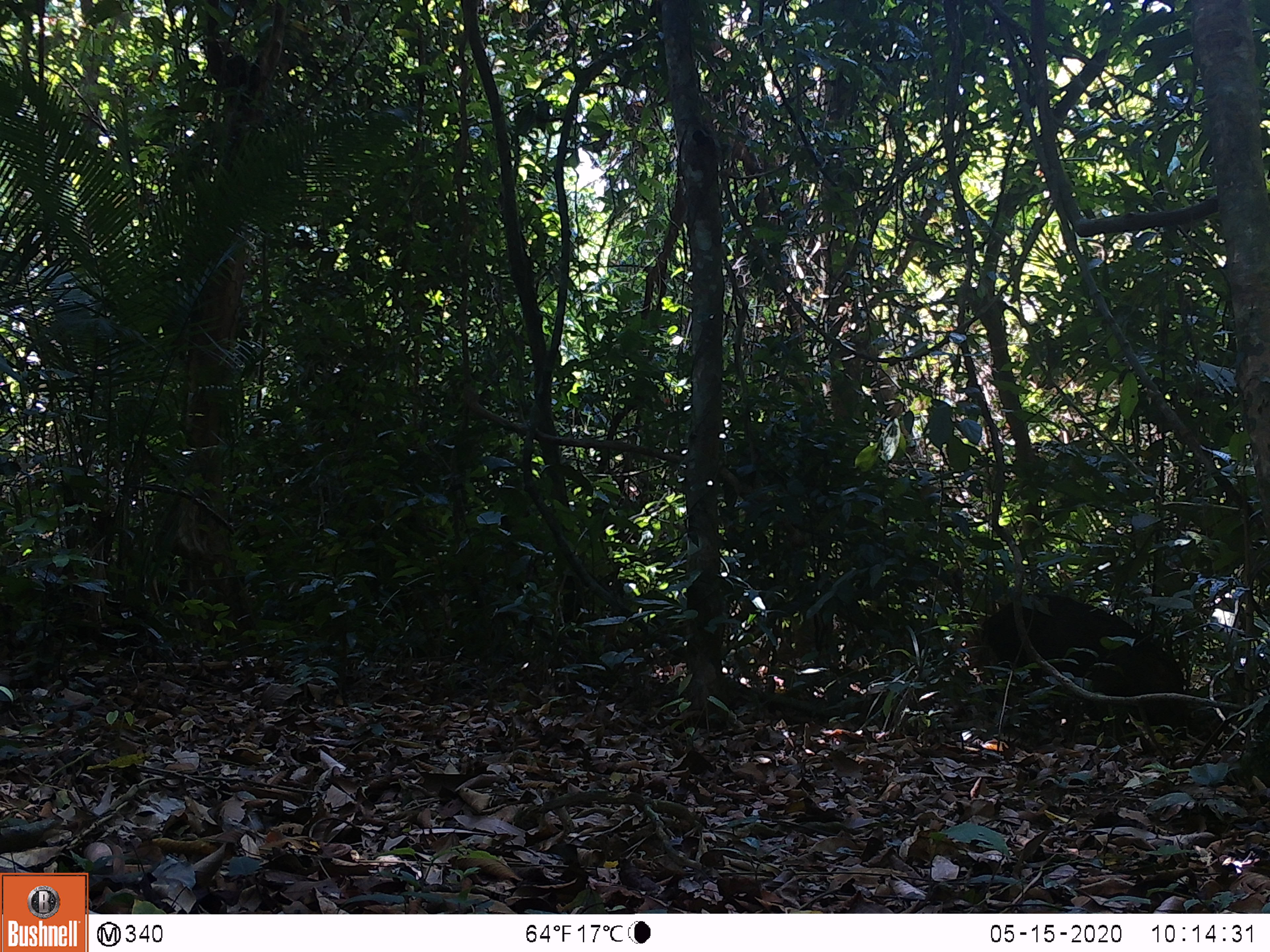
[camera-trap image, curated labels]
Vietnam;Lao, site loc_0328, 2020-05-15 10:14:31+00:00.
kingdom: Animalia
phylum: Chordata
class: Mammalia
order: Artiodactyla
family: Suidae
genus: Sus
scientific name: Sus scrofa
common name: eurasian wild pig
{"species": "eurasian wild pig (Sus scrofa)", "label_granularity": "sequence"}